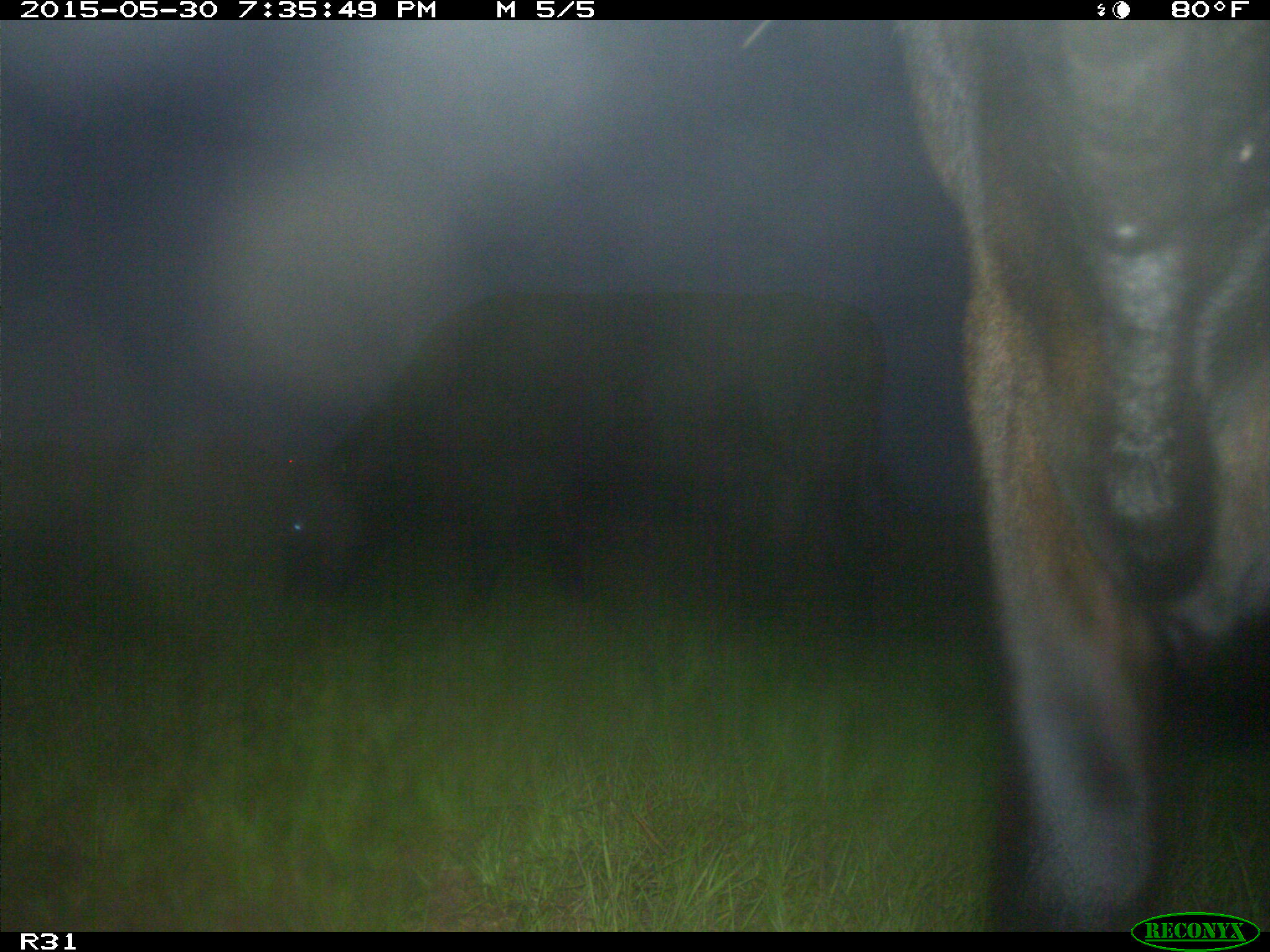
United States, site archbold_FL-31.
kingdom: Animalia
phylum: Chordata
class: Mammalia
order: Artiodactyla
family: Bovidae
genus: Bos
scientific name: Bos taurus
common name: domestic cow